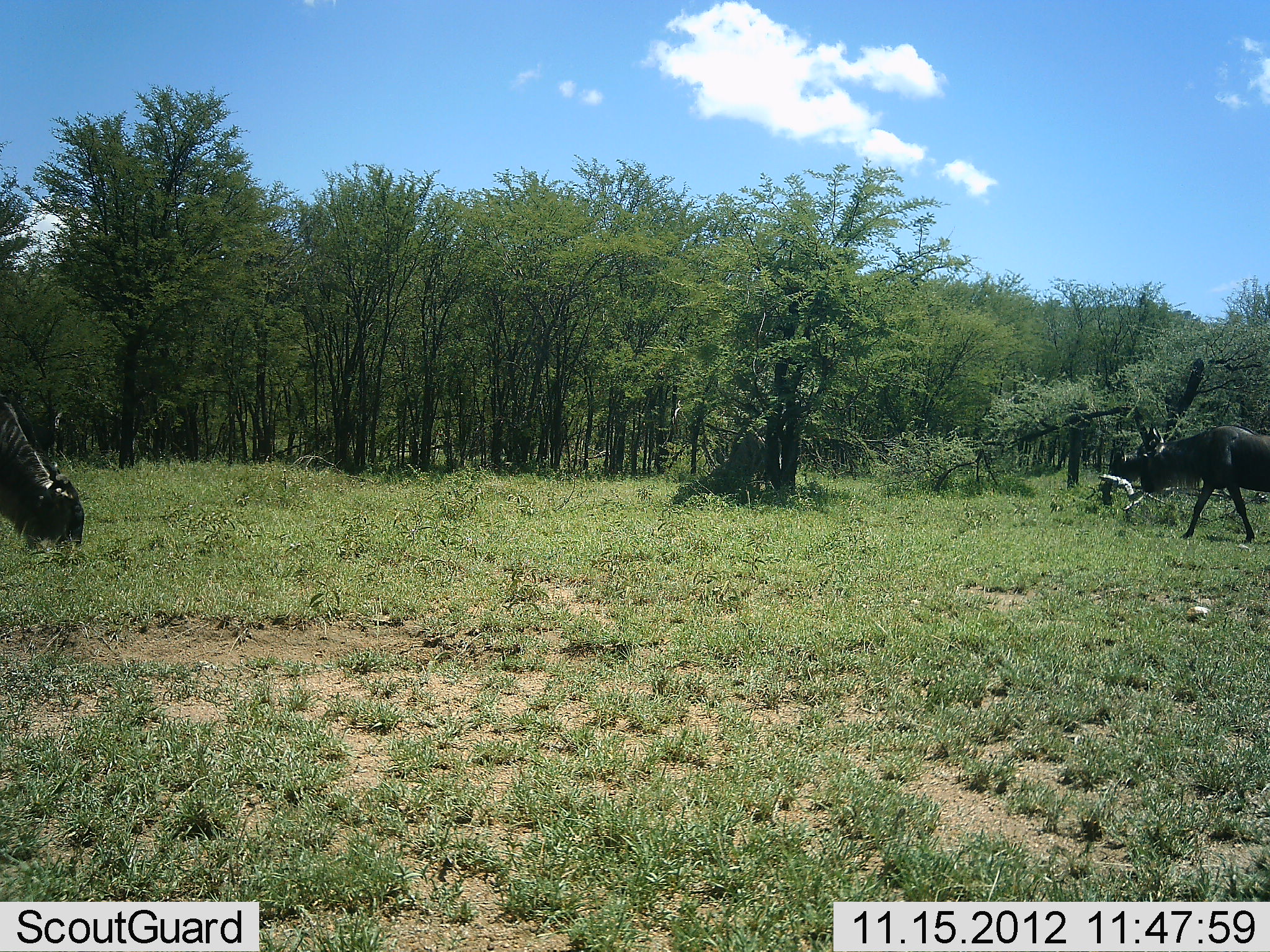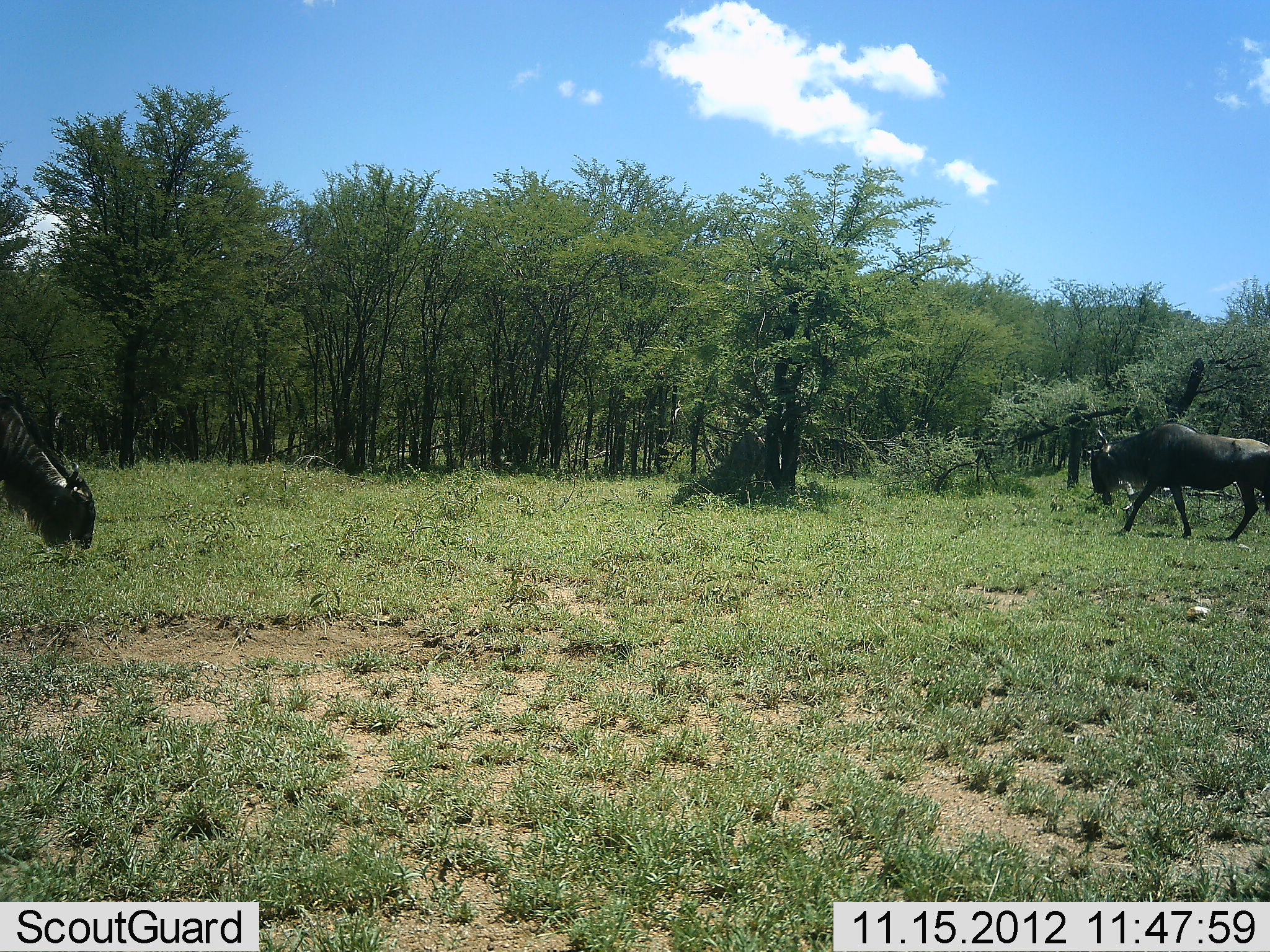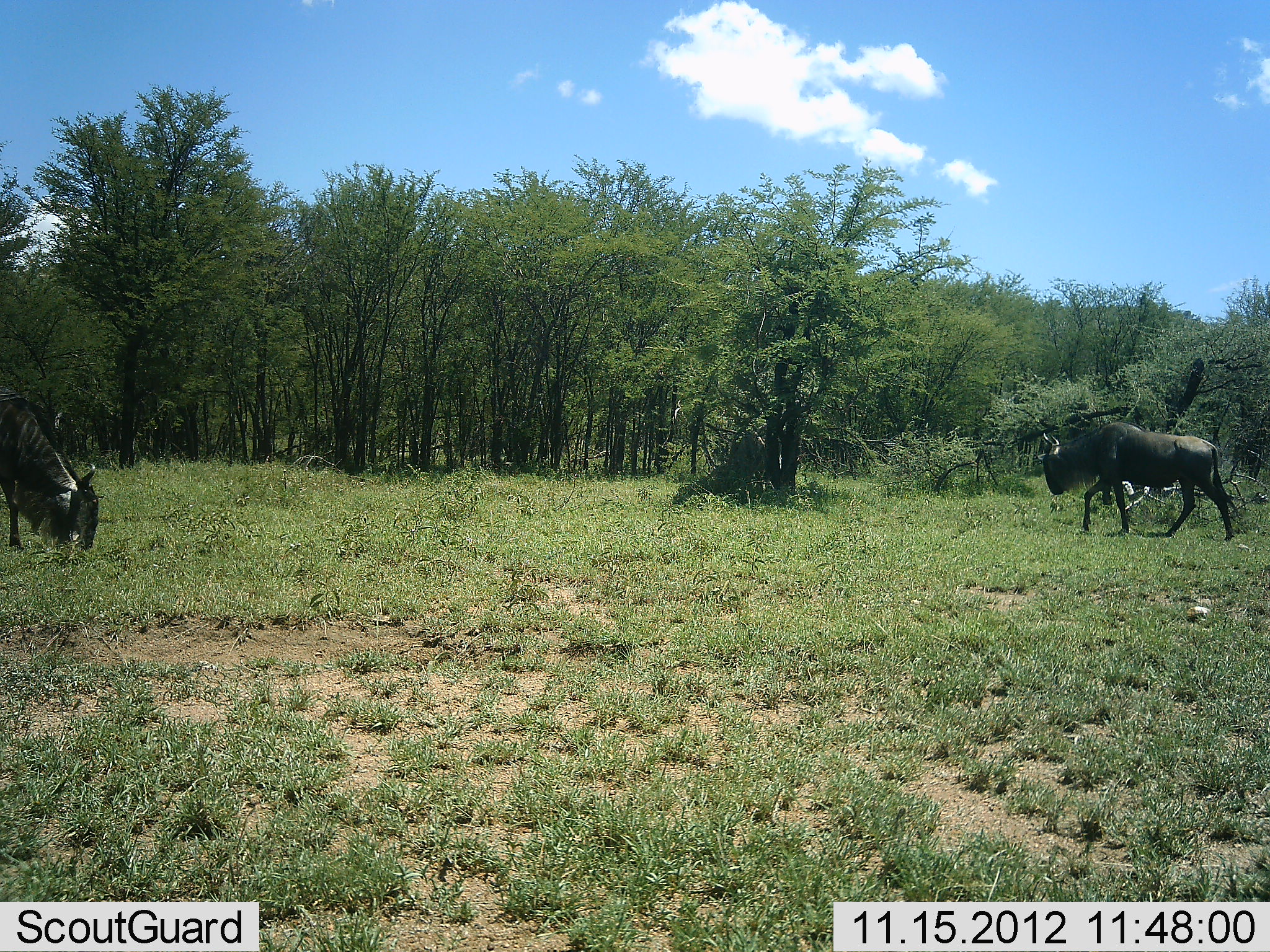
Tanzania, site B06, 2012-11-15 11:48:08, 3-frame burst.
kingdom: Animalia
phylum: Chordata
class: Mammalia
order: Artiodactyla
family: Bovidae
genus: Connochaetes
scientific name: Connochaetes taurinus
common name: blue wildebeest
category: wildebeest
Wildebeest (blue wildebeest) (Connochaetes taurinus), count 2. Behavior (volunteer vote fractions): standing 30%, resting 0%, moving 50%, interacting 0%. Young present (vote fraction): 0%. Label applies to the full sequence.